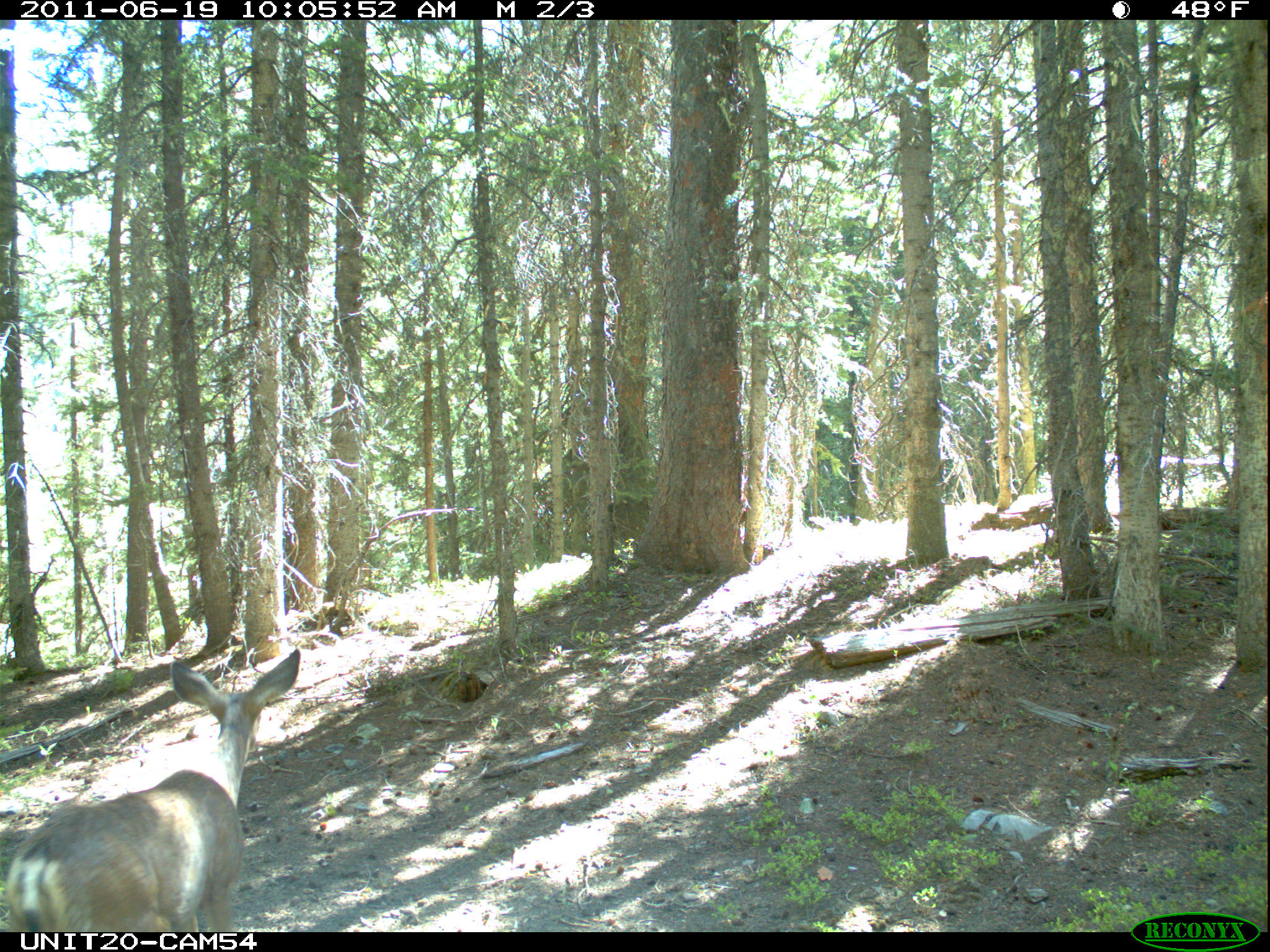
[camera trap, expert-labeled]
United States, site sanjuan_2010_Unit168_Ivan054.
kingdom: Animalia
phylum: Chordata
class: Mammalia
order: Artiodactyla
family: Cervidae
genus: Odocoileus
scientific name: Odocoileus hemionus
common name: mule deer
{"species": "Odocoileus hemionus (mule deer)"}